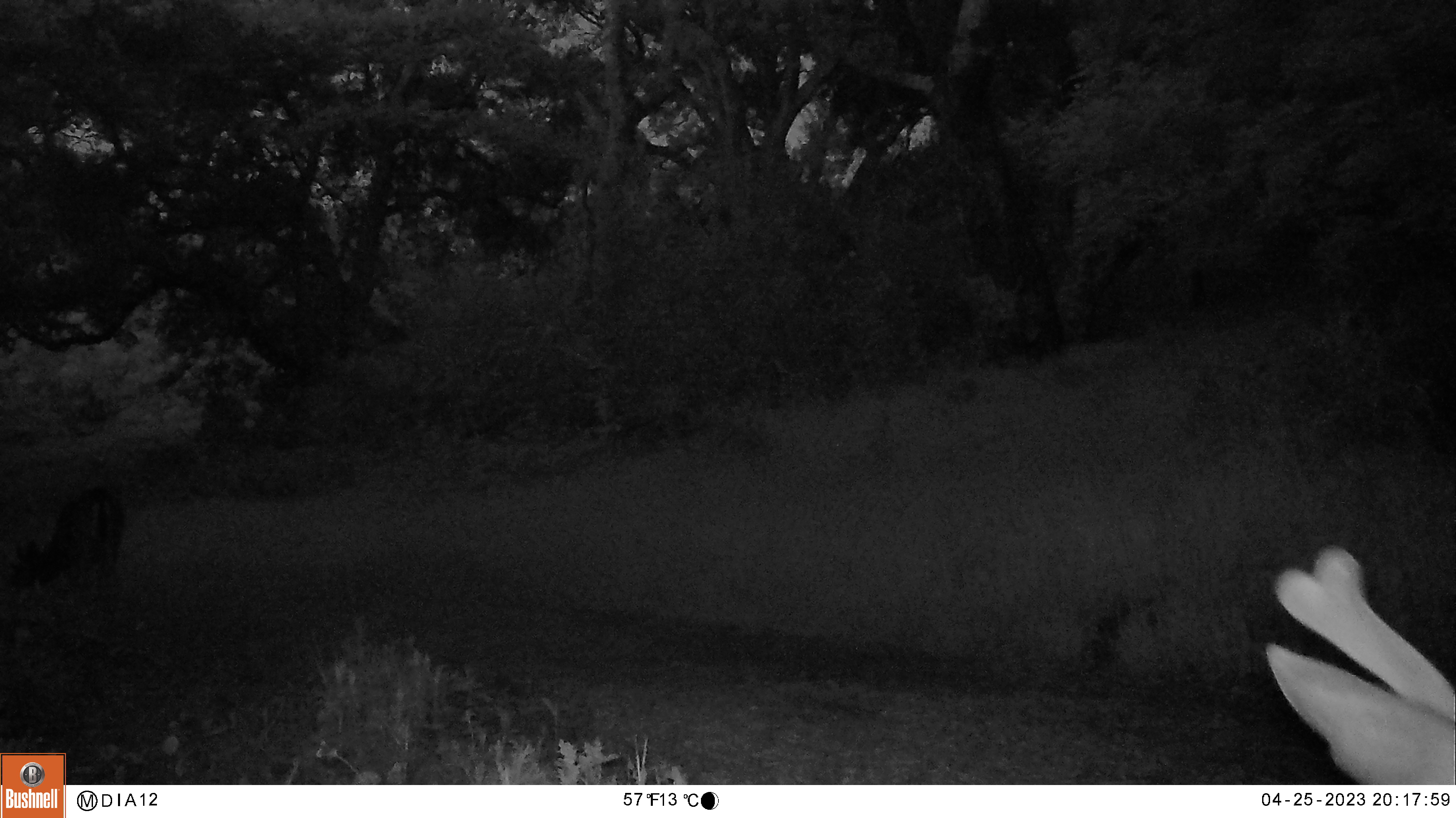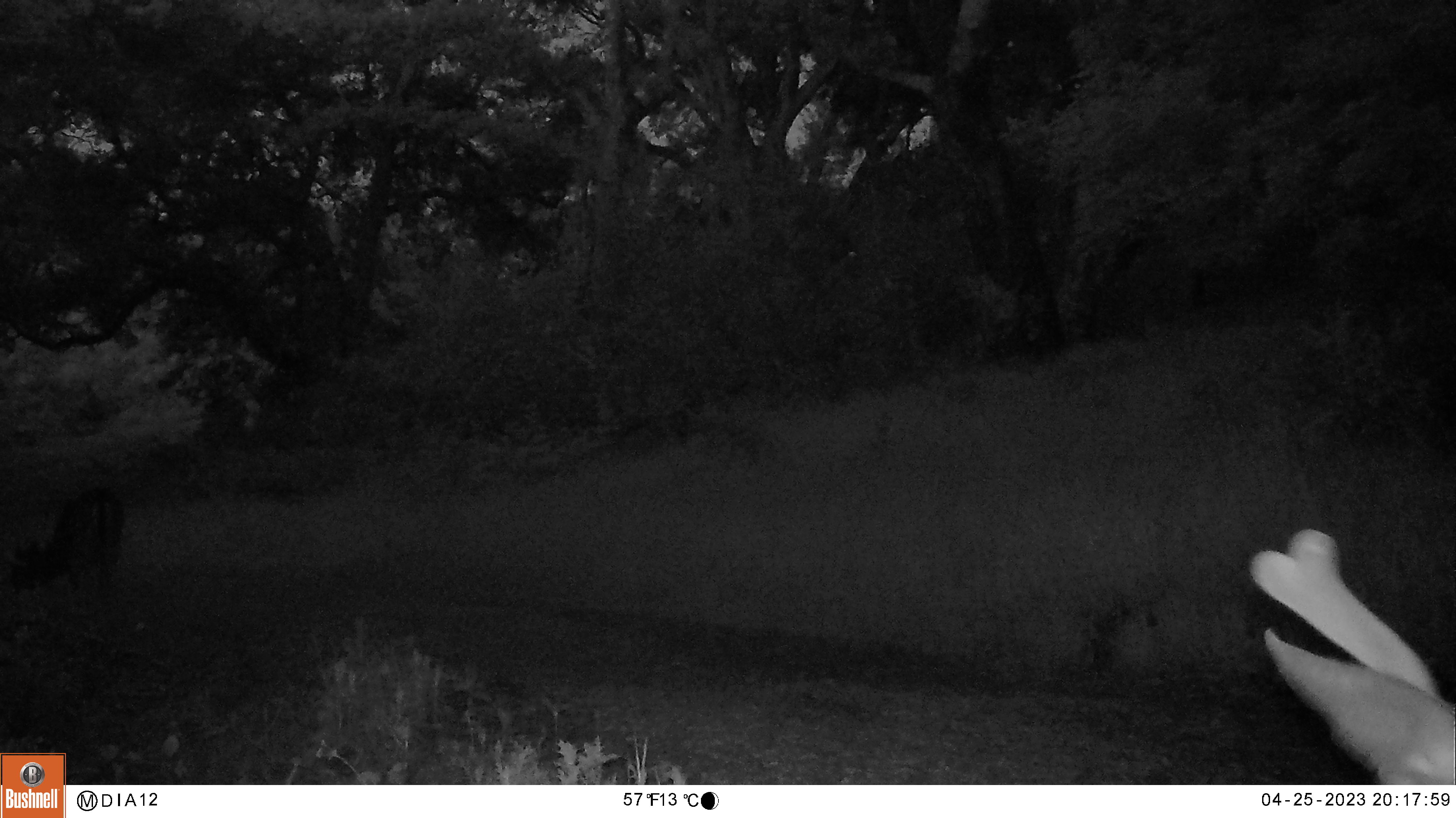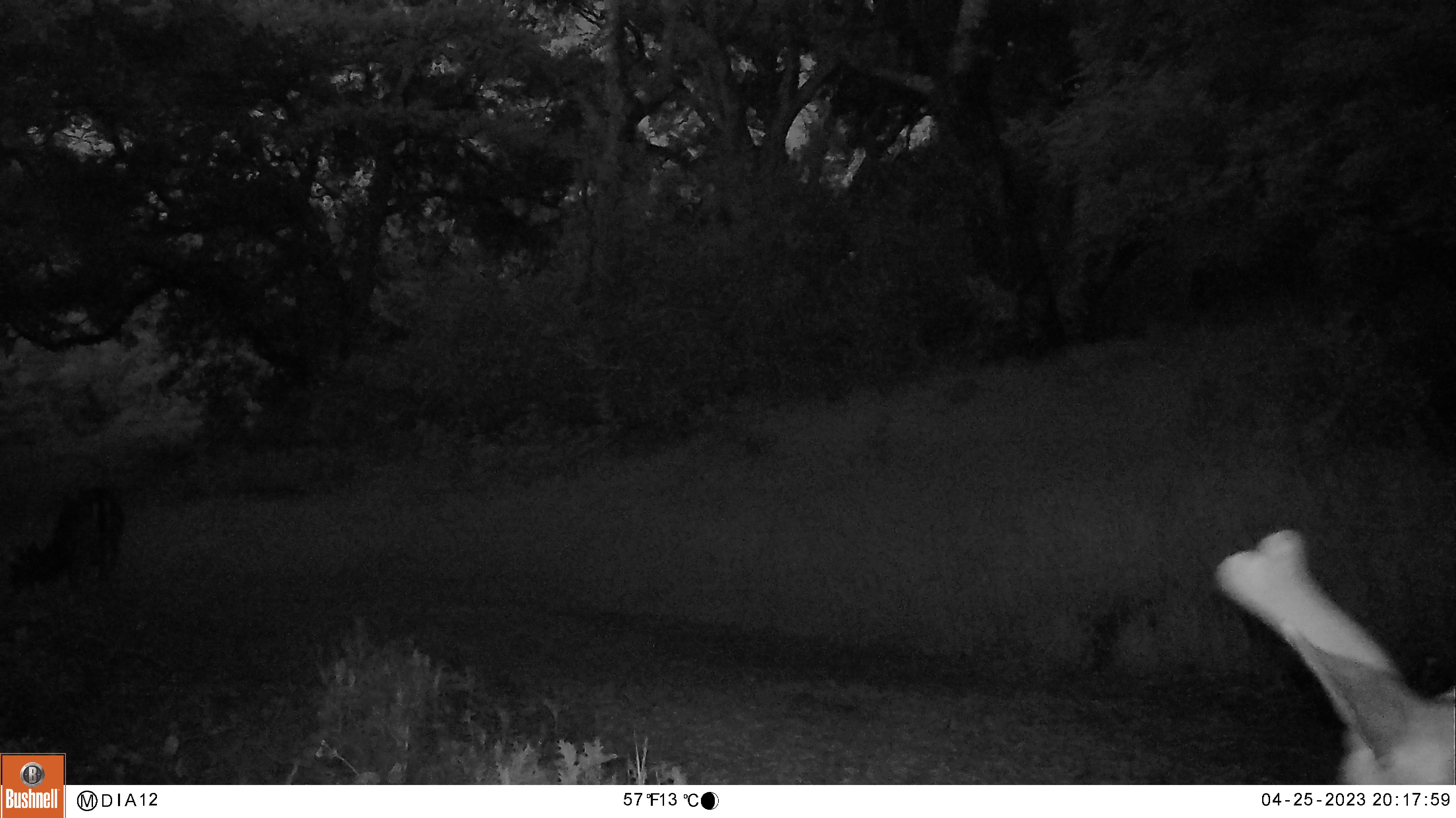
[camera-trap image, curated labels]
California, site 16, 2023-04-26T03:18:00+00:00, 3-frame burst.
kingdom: Animalia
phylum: Chordata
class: Mammalia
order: Artiodactyla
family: Cervidae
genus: Odocoileus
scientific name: Odocoileus hemionus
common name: mule deer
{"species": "mule deer (Odocoileus hemionus)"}